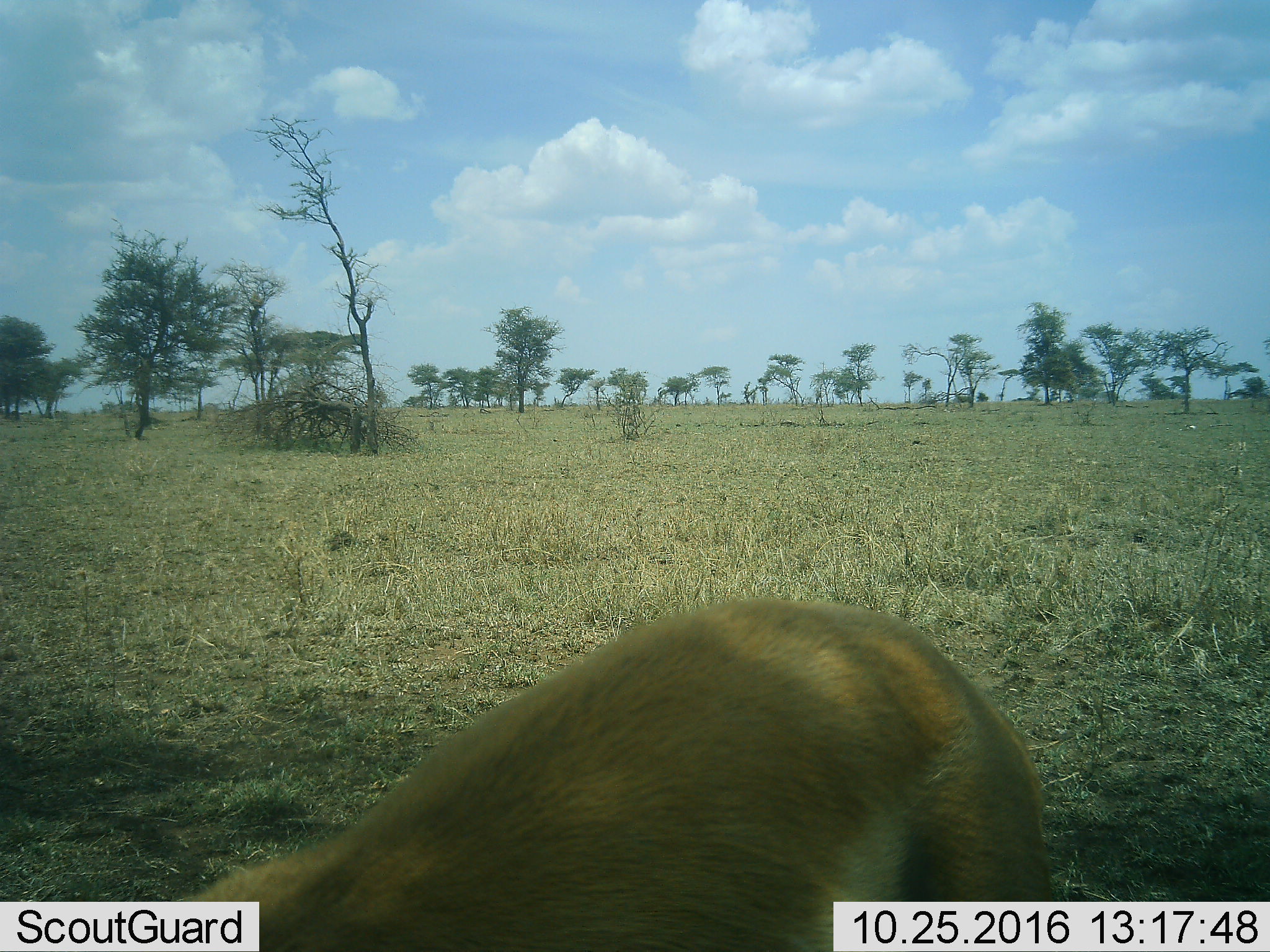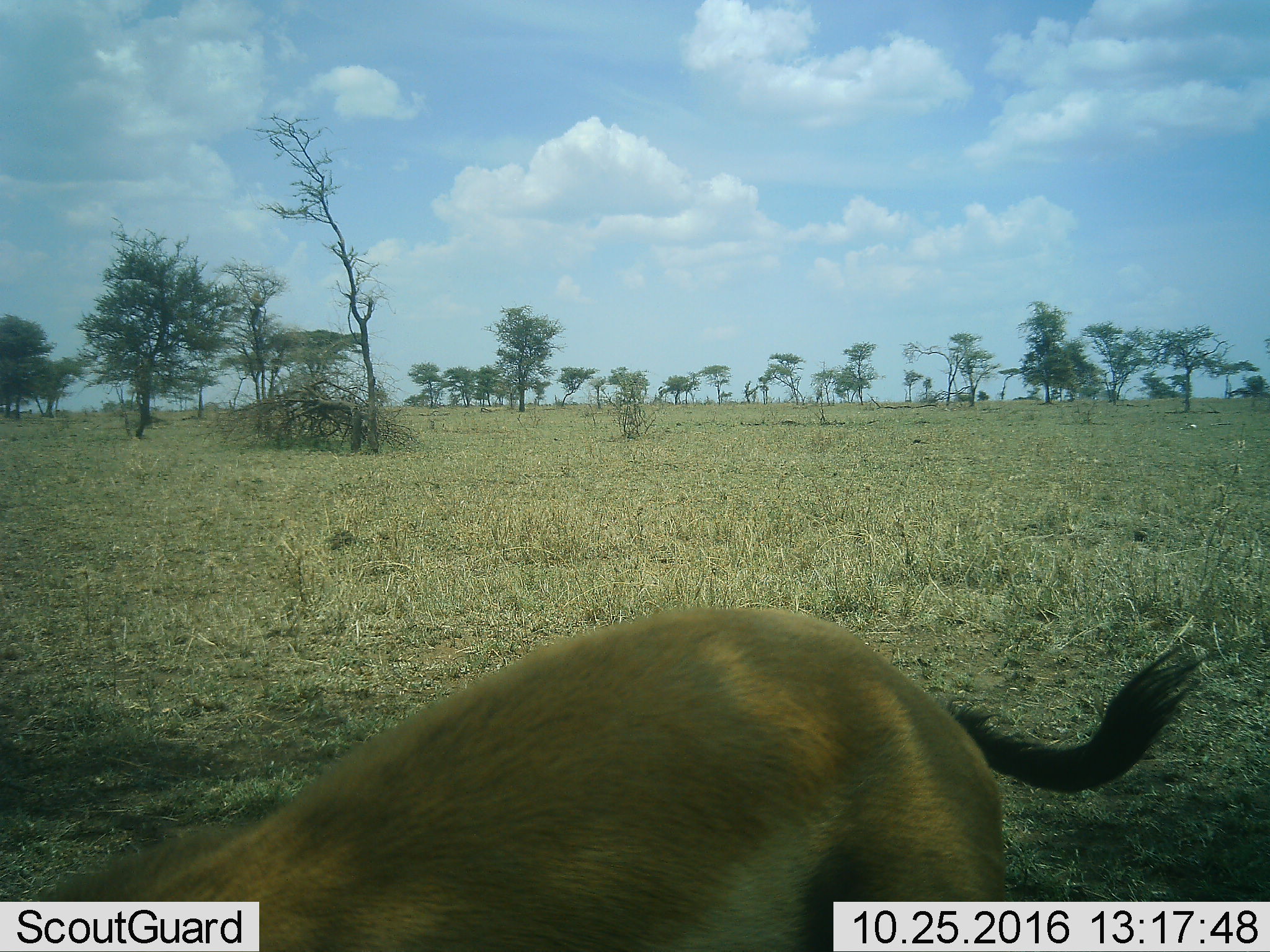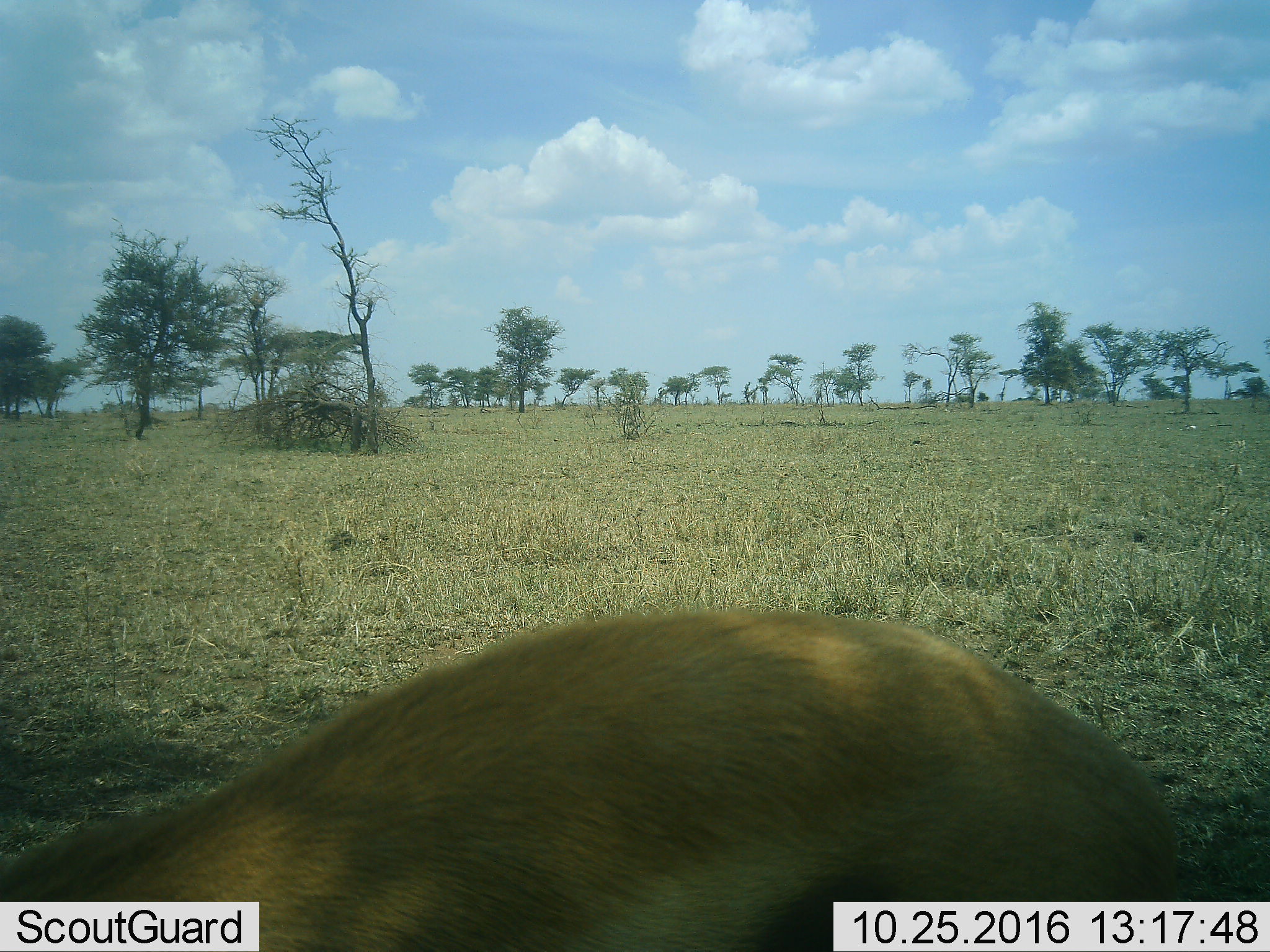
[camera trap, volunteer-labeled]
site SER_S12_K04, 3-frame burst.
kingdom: Animalia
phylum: Chordata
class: Mammalia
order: Artiodactyla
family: Bovidae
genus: Eudorcas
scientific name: Eudorcas thomsonii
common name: thomson's gazelle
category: gazellethomsons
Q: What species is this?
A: Gazellethomsons (thomson's gazelle) (Eudorcas thomsonii).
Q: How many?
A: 1.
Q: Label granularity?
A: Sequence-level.